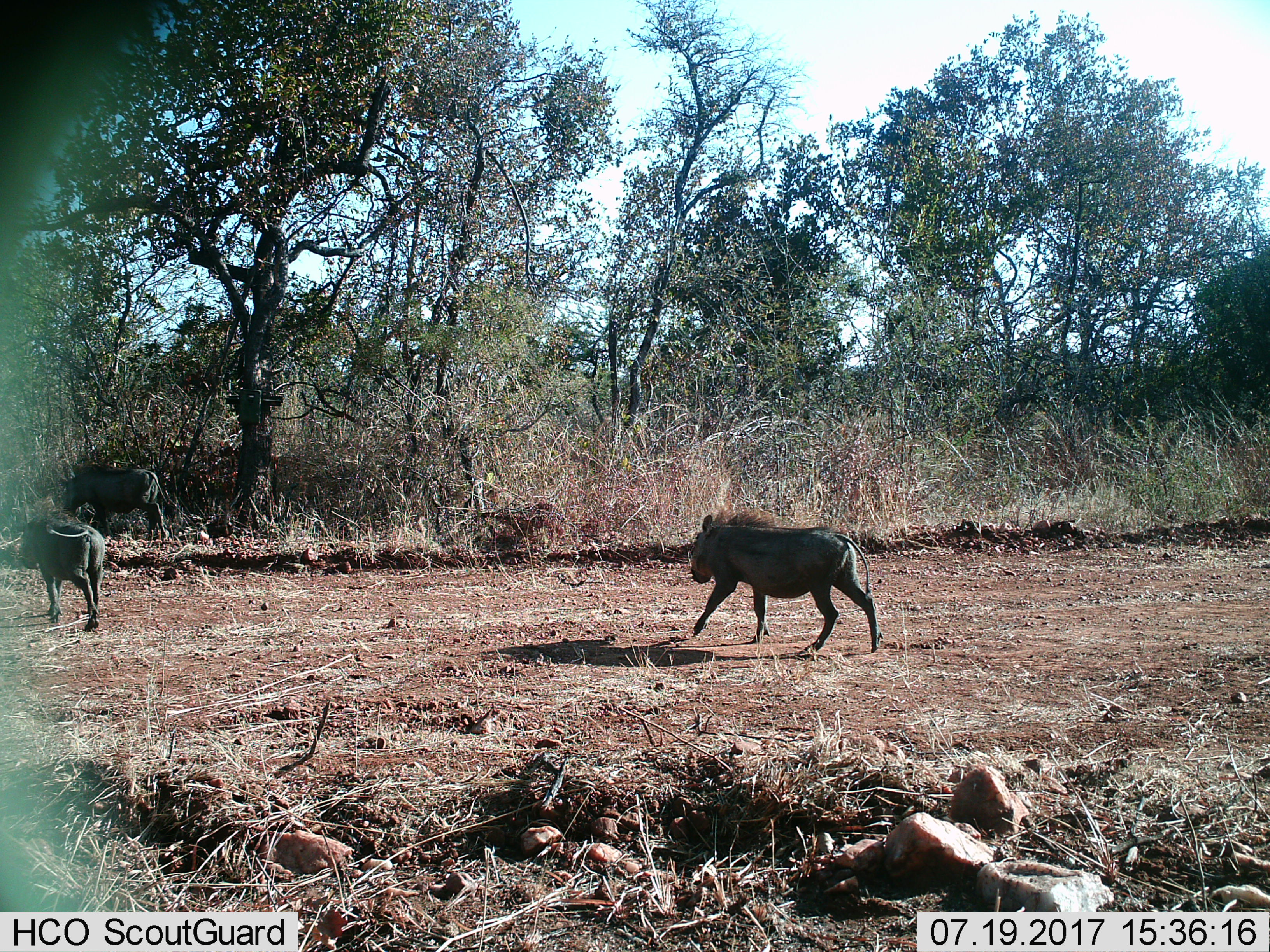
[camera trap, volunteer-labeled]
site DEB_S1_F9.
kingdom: Animalia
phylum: Chordata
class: Mammalia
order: Artiodactyla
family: Suidae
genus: Phacochoerus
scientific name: Phacochoerus africanus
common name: warthog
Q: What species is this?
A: Warthog (Phacochoerus africanus).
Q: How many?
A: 3.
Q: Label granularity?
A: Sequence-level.